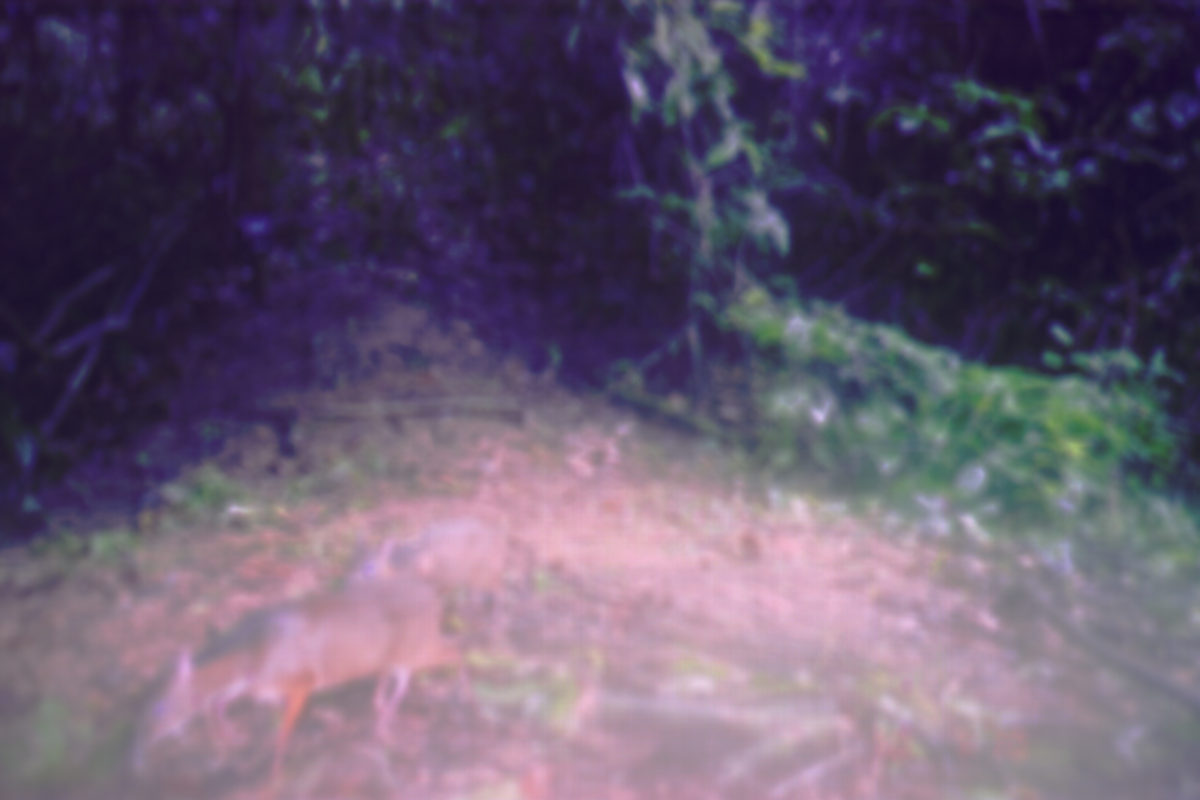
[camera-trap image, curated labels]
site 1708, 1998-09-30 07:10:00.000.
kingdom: Animalia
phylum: Chordata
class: Mammalia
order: Artiodactyla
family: Tragulidae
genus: Tragulus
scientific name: Tragulus javanicus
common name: javan chevrotain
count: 1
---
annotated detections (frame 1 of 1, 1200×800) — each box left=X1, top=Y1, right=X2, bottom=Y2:
tragulus javanicus: left=133, top=573, right=483, bottom=786; left=340, top=517, right=532, bottom=653